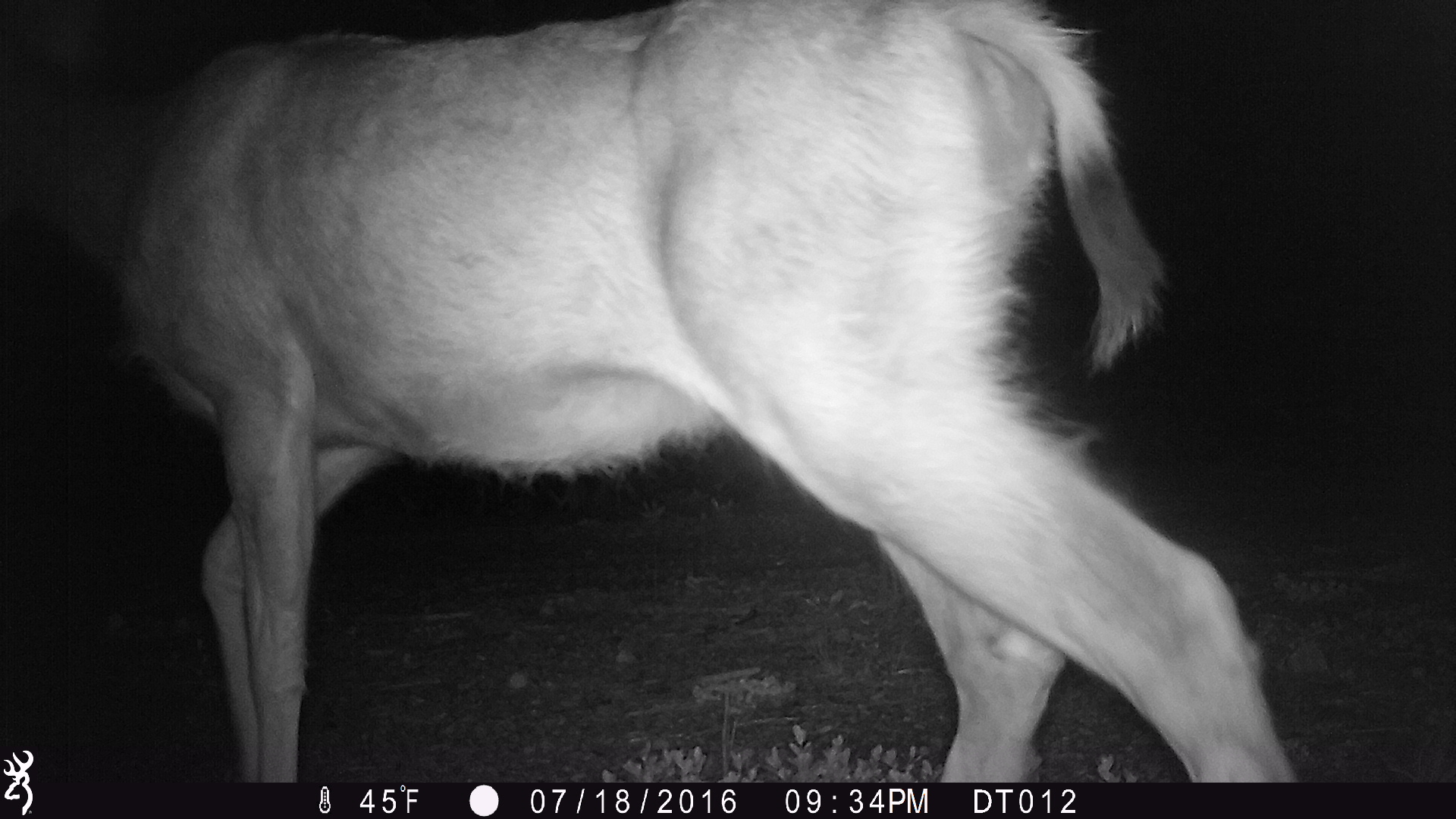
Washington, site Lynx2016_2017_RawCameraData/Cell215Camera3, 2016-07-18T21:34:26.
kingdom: Animalia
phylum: Chordata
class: Mammalia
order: Artiodactyla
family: Cervidae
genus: Odocoileus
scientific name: Odocoileus hemionus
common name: mule deer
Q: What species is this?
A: Odocoileus hemionus (mule deer).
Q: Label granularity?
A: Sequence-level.